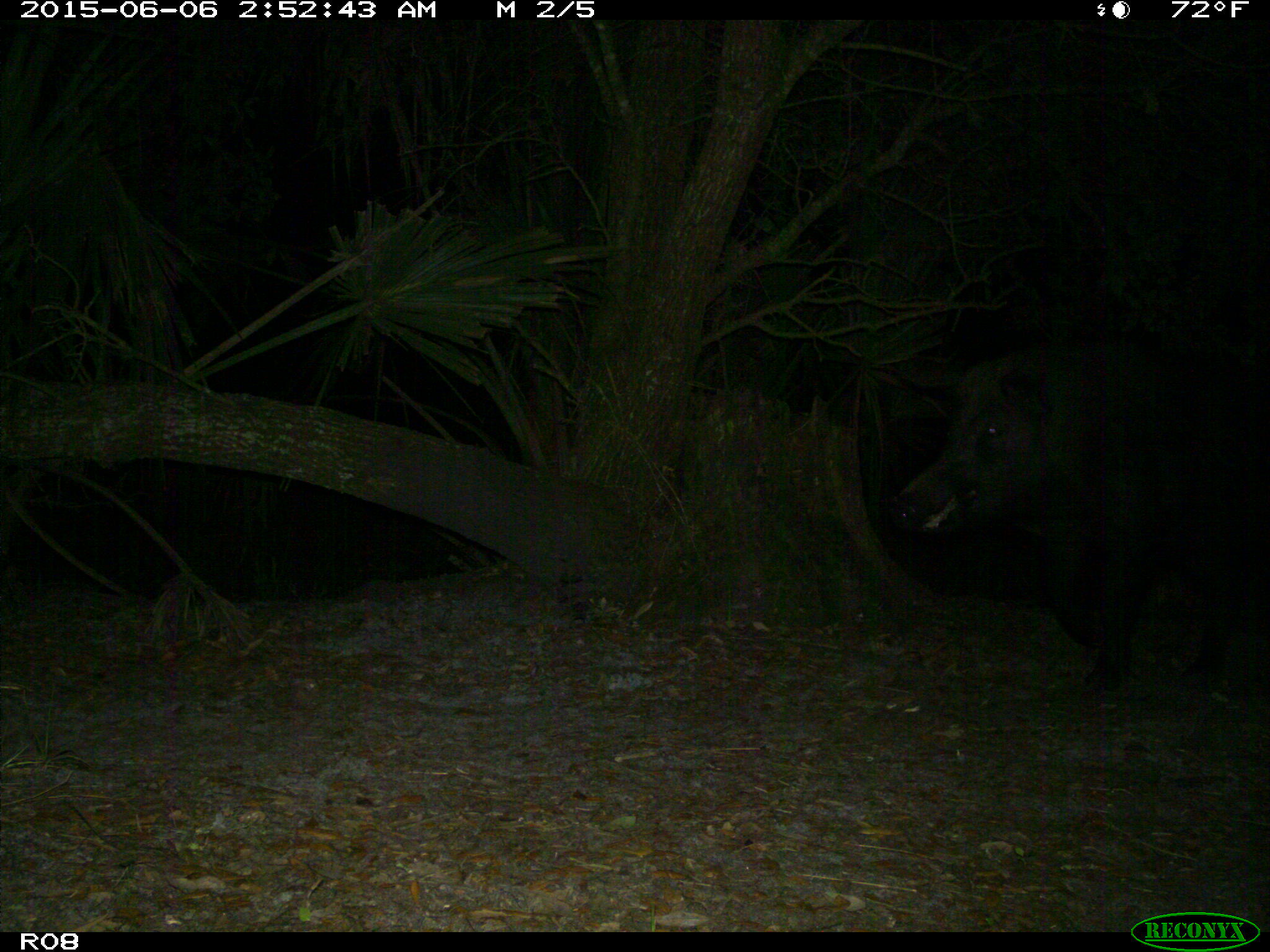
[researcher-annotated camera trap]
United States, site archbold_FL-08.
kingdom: Animalia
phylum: Chordata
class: Mammalia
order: Artiodactyla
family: Suidae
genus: Sus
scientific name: Sus scrofa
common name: wild boar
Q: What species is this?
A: Sus scrofa (wild boar).